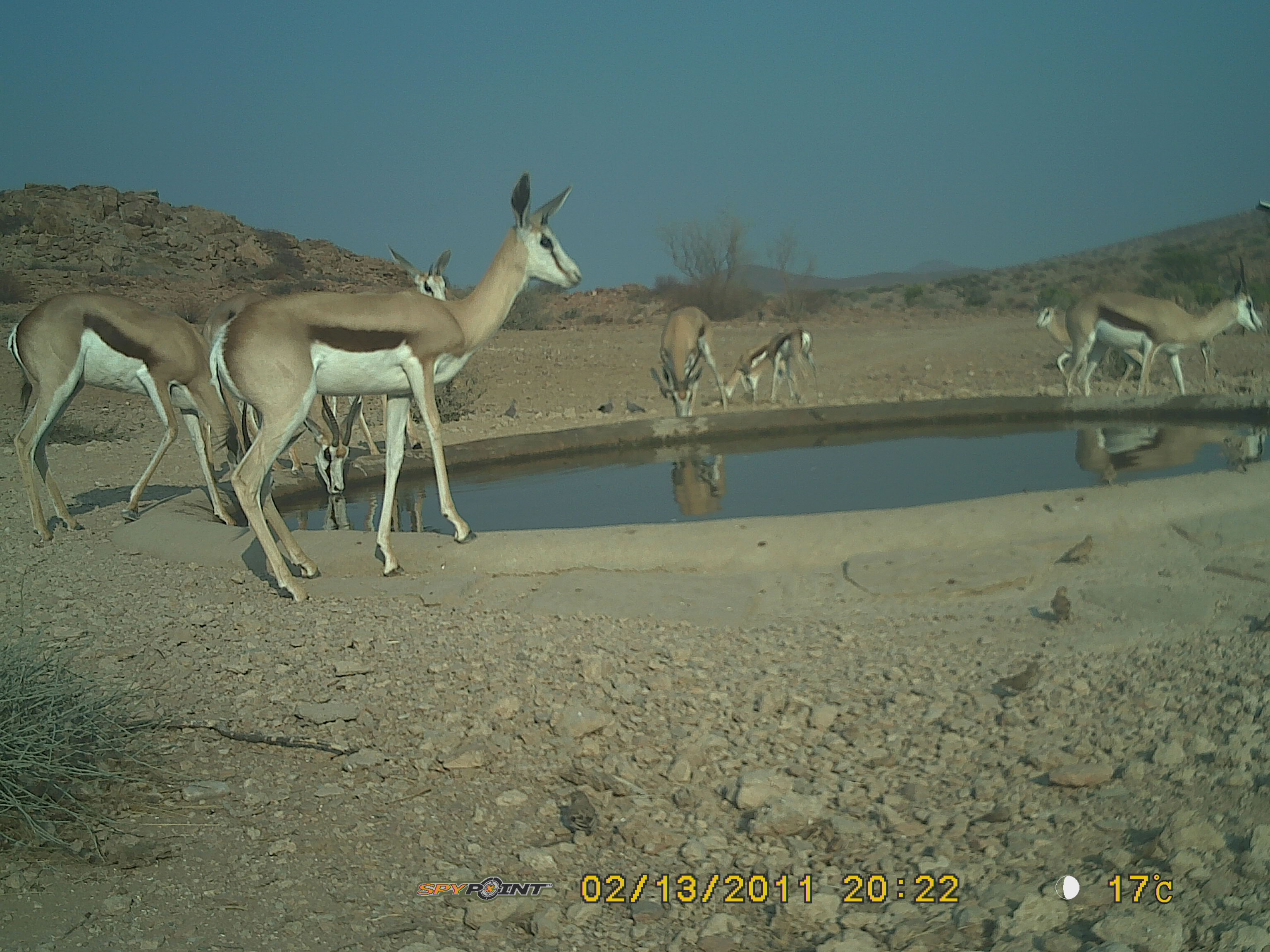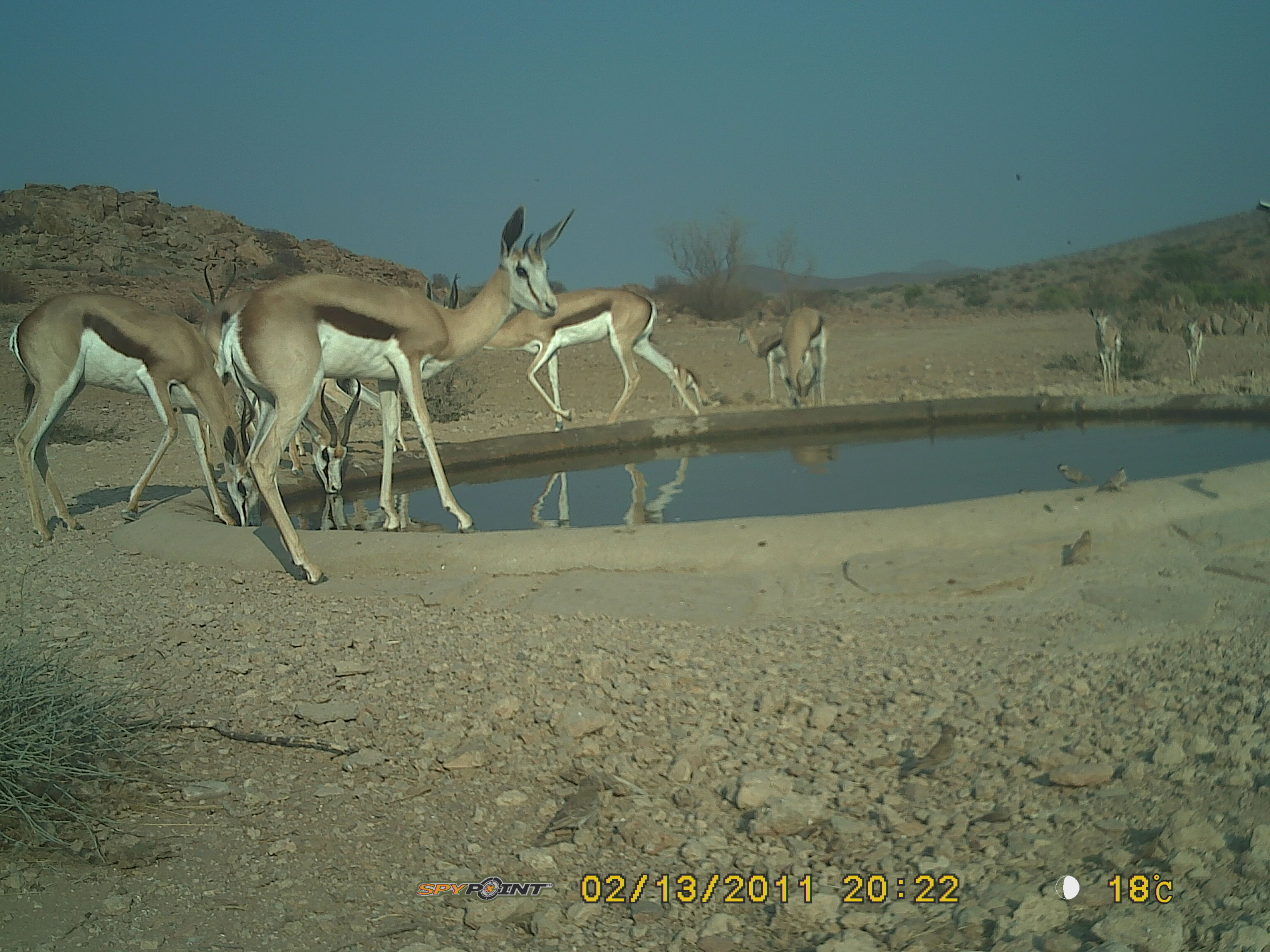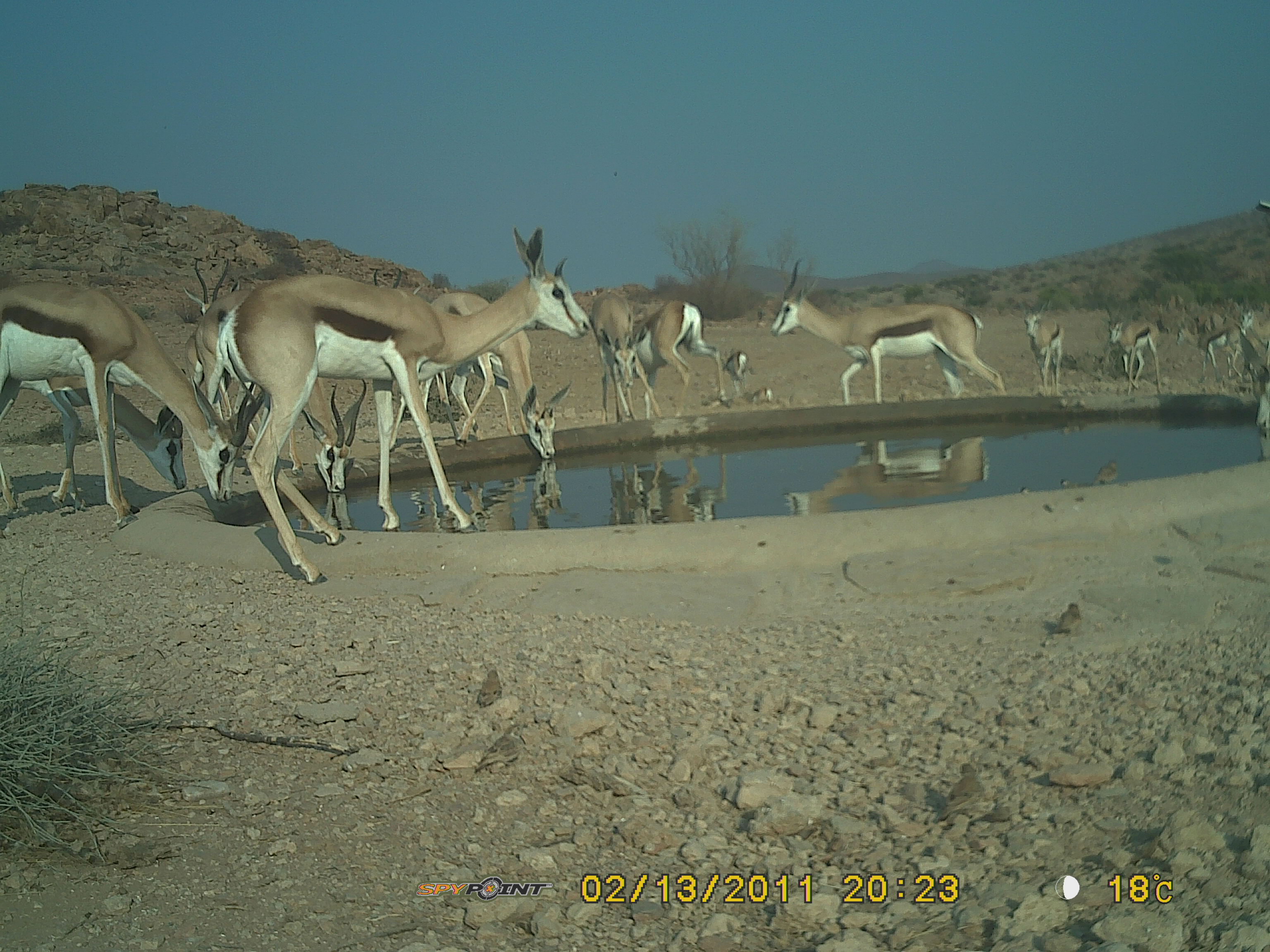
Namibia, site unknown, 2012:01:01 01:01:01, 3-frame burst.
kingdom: Animalia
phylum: Chordata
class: Mammalia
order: Artiodactyla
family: Bovidae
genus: Antidorcas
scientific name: Antidorcas marsupialis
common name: springbok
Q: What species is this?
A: Antidorcas marsupialis (springbok).